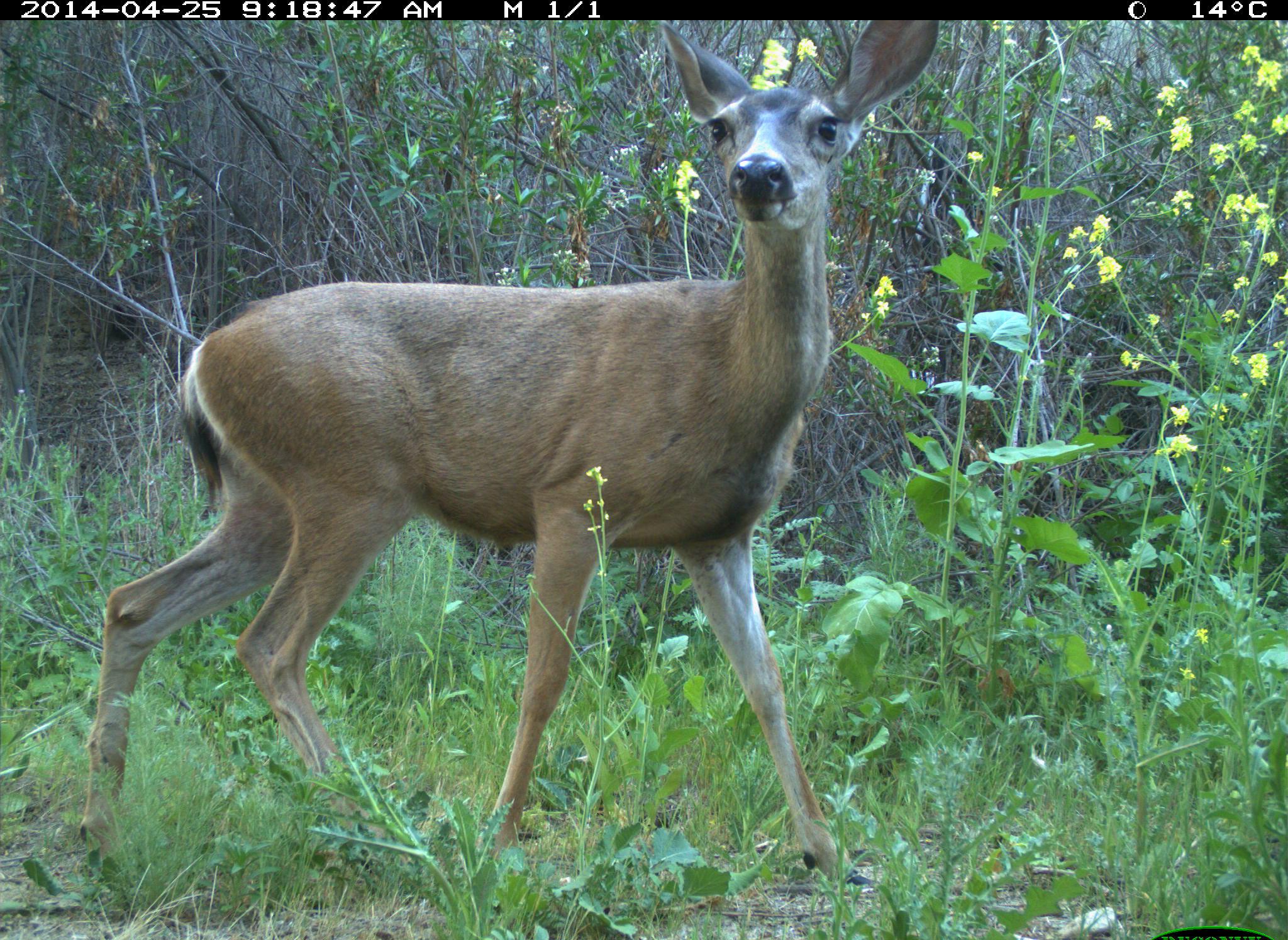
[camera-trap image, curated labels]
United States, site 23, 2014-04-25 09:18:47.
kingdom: Animalia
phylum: Chordata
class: Mammalia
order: Artiodactyla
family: Cervidae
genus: Odocoileus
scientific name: Odocoileus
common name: deer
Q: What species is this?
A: Deer (Odocoileus).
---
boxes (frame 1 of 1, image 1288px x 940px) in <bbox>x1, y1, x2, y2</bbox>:
deer: <bbox>95, 22, 946, 896</bbox>